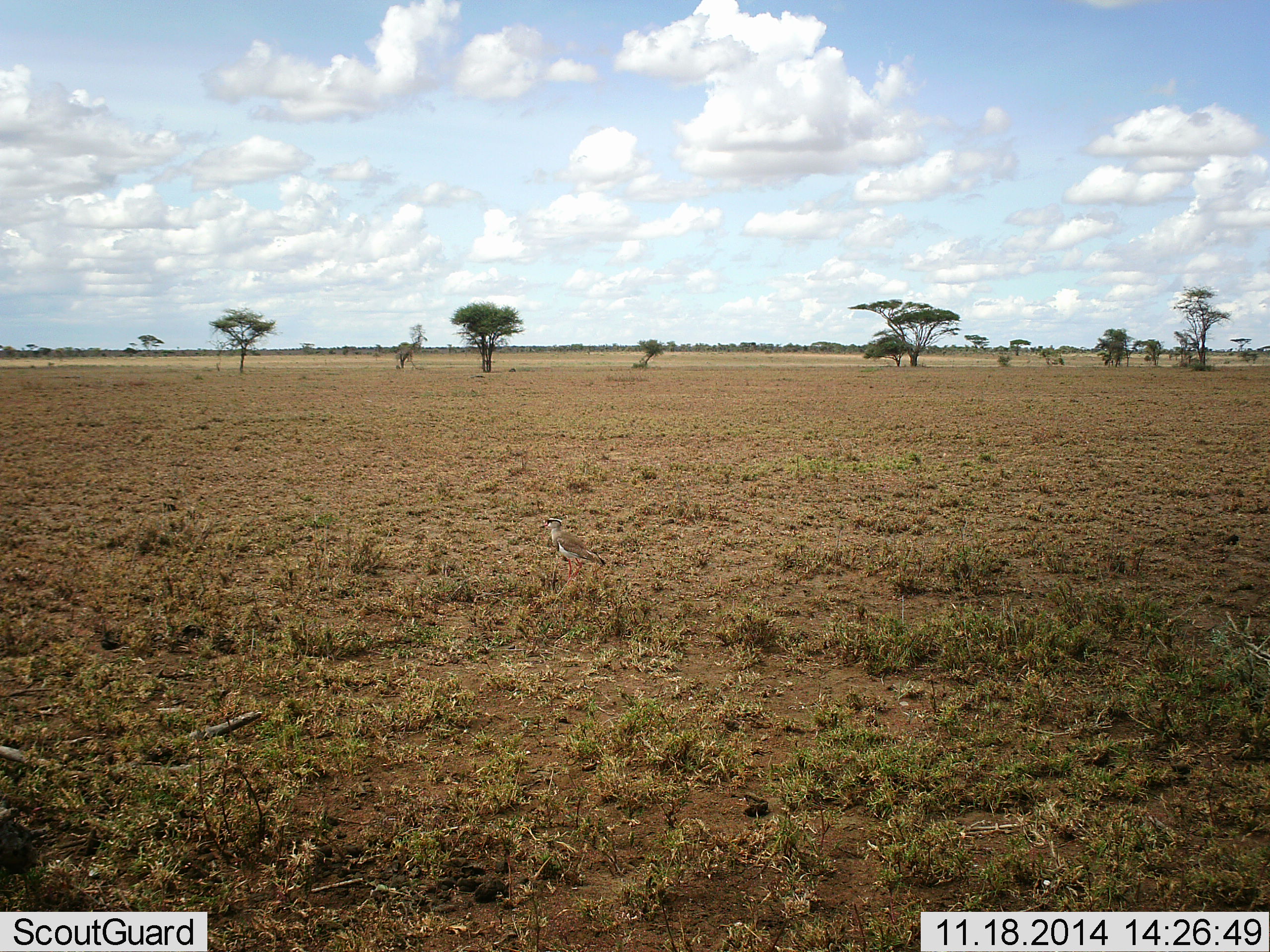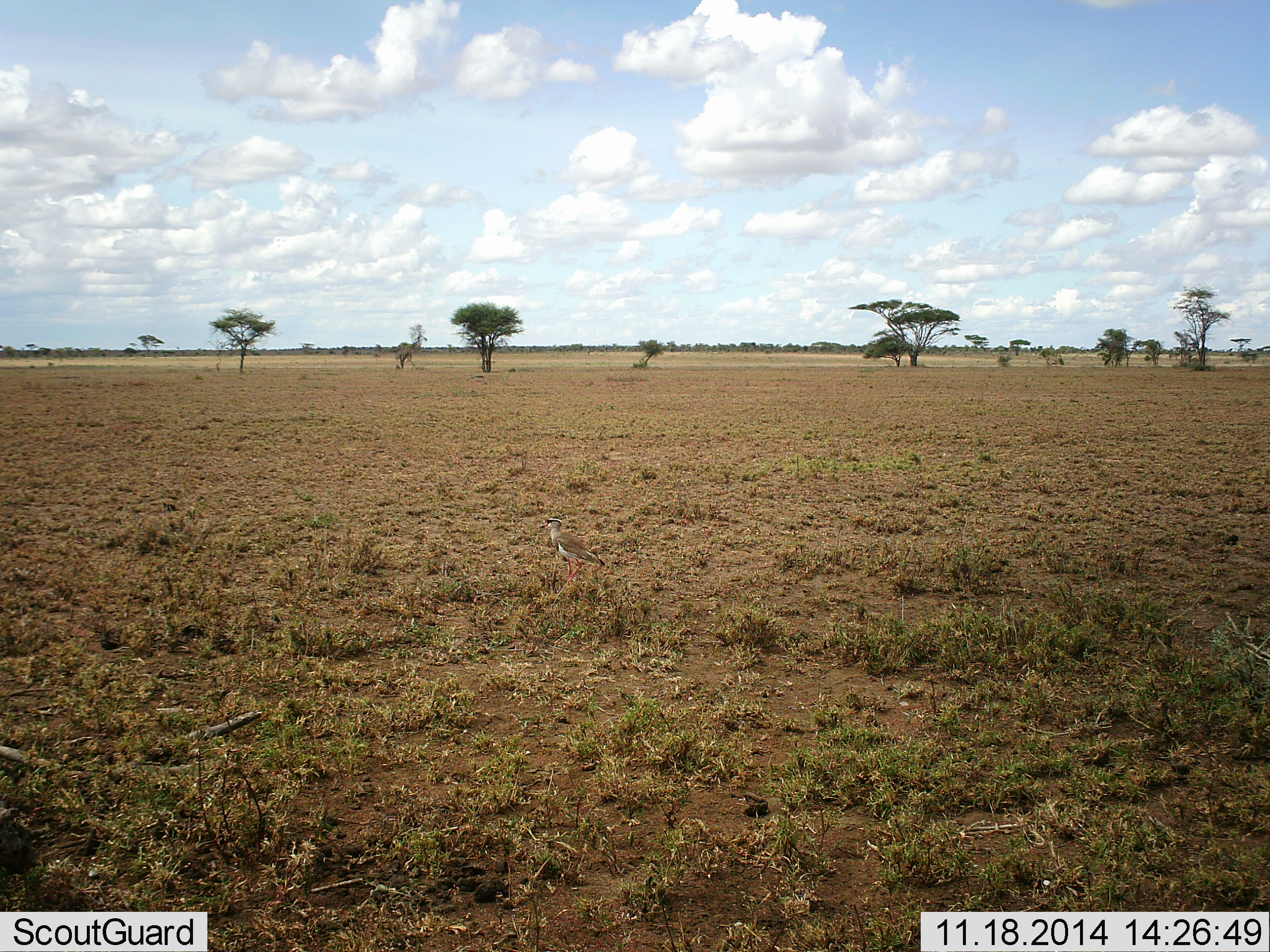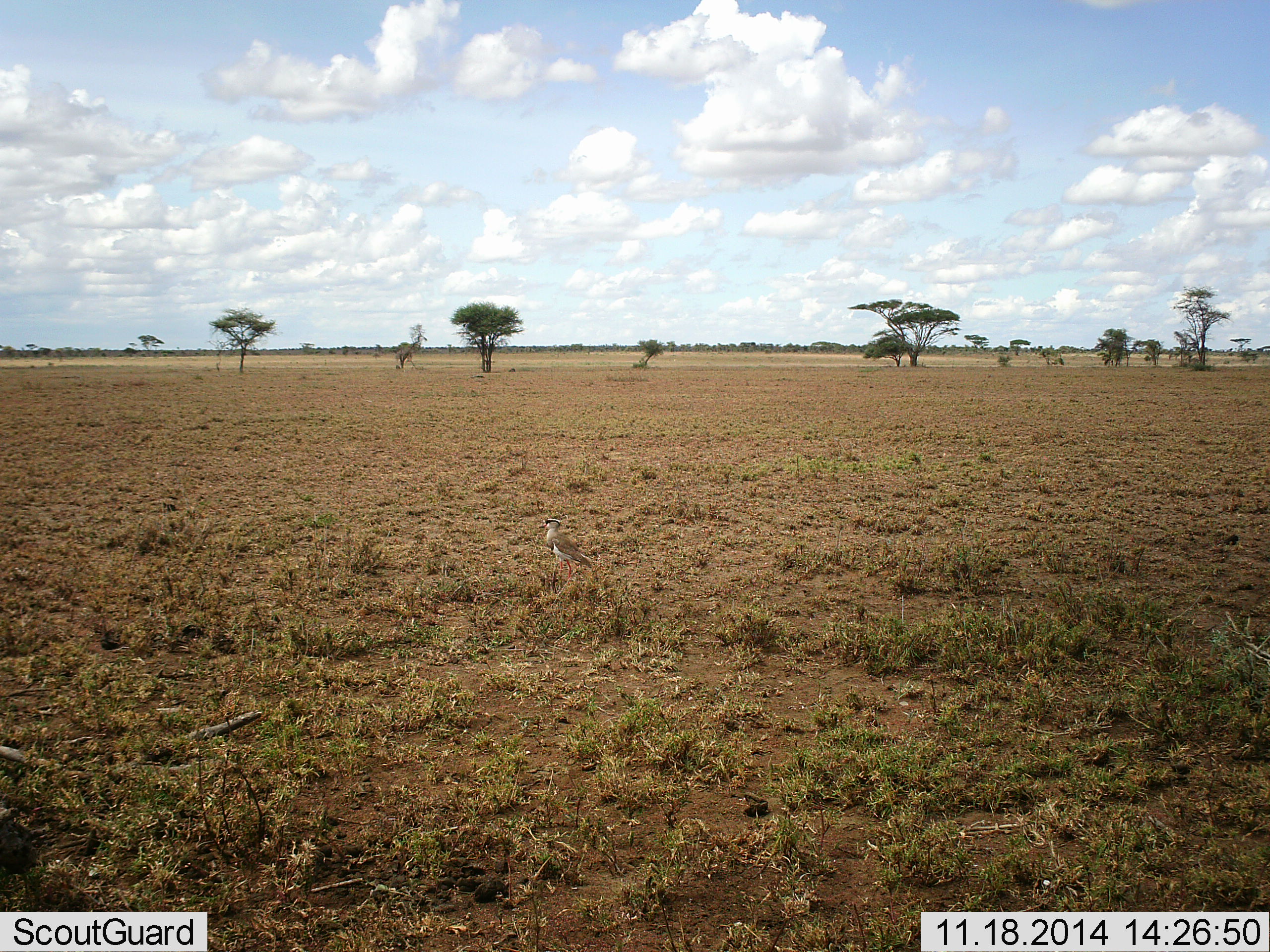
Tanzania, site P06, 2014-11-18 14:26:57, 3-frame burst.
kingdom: Animalia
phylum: Chordata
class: Aves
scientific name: Aves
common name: bird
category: otherbird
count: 1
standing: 90%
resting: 10%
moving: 0%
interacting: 0%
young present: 0%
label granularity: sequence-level